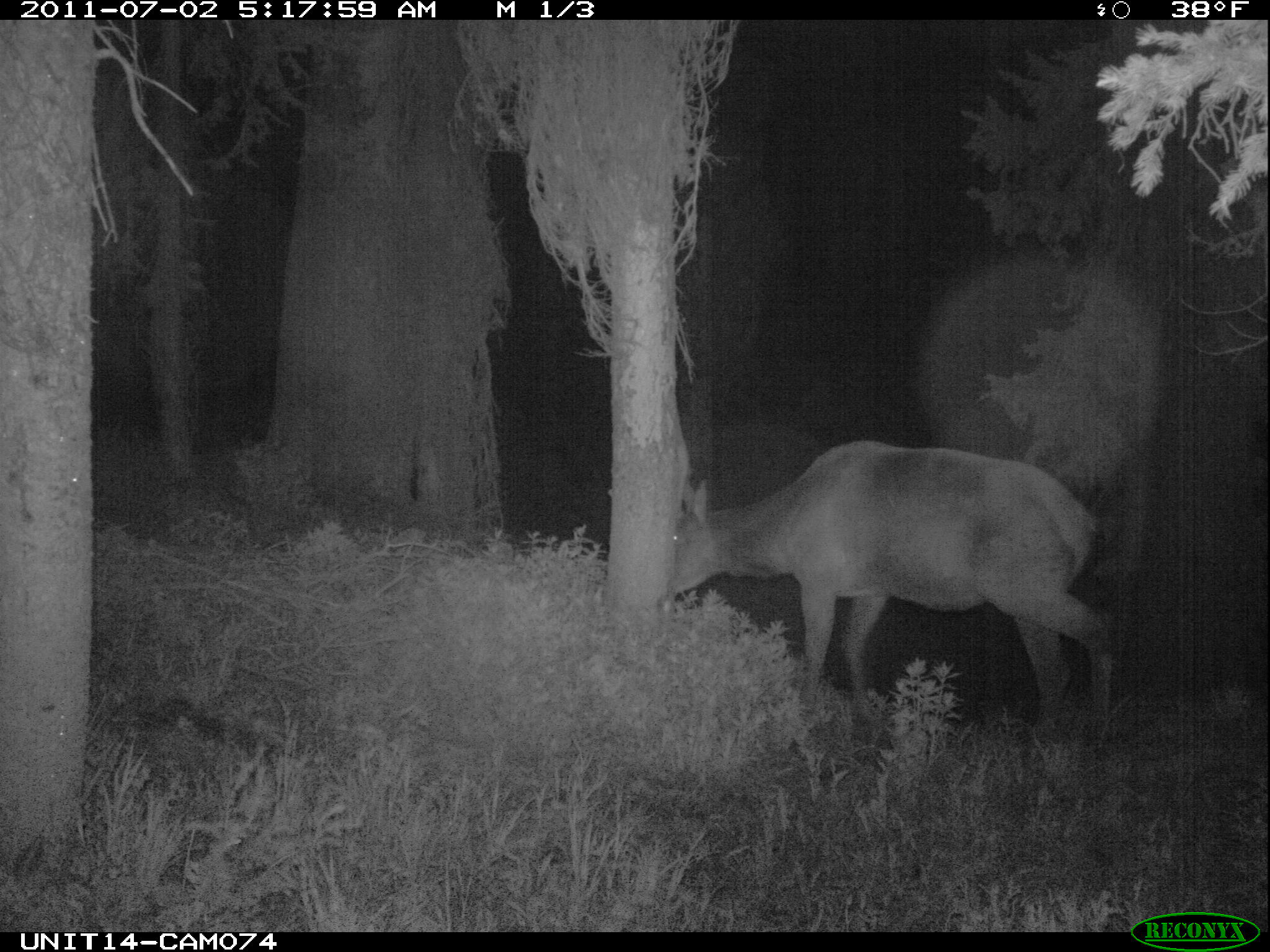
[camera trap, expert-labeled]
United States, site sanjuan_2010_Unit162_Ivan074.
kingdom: Animalia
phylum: Chordata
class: Mammalia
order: Artiodactyla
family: Cervidae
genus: Cervus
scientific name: Cervus elaphus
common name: red deer